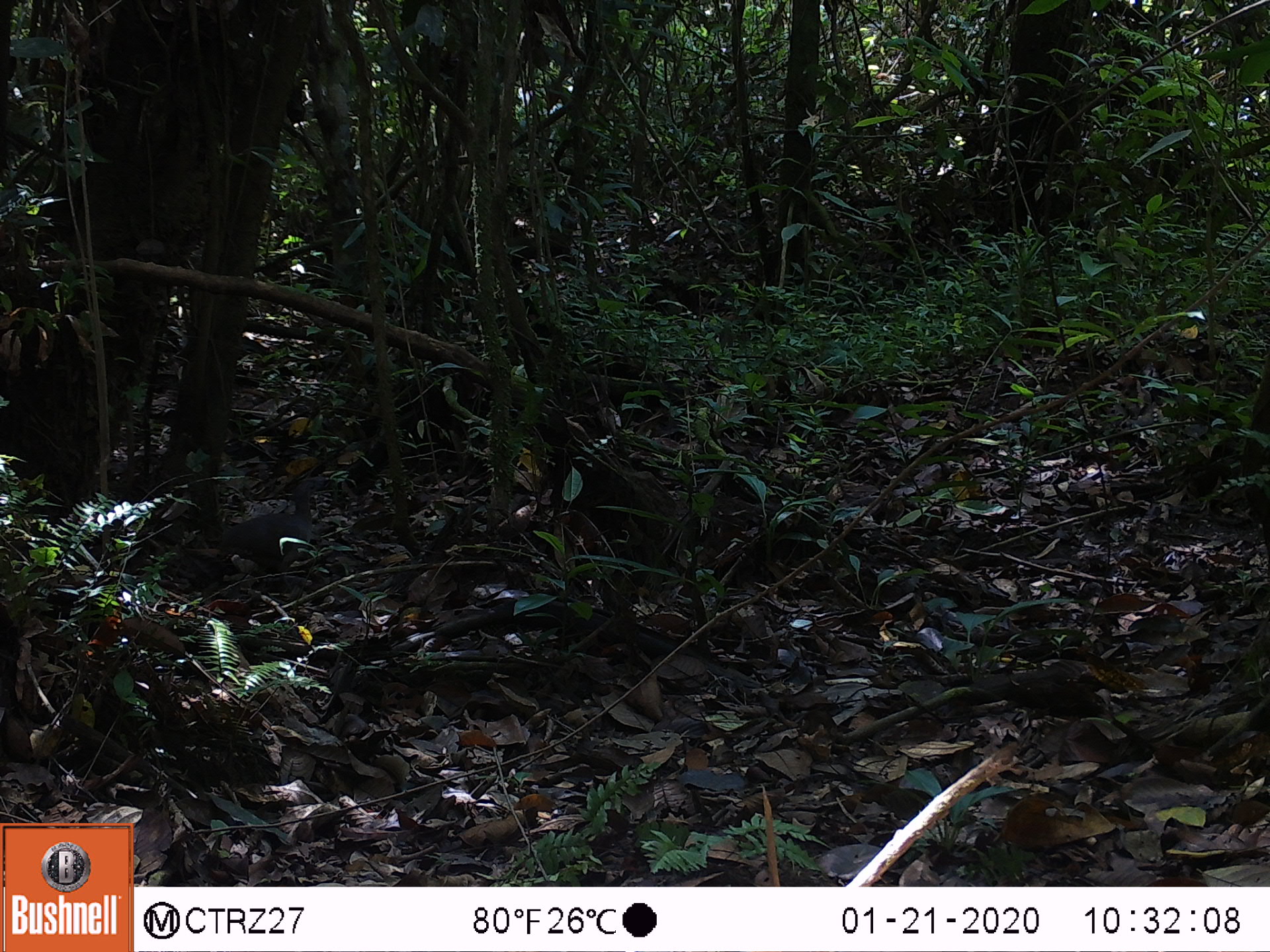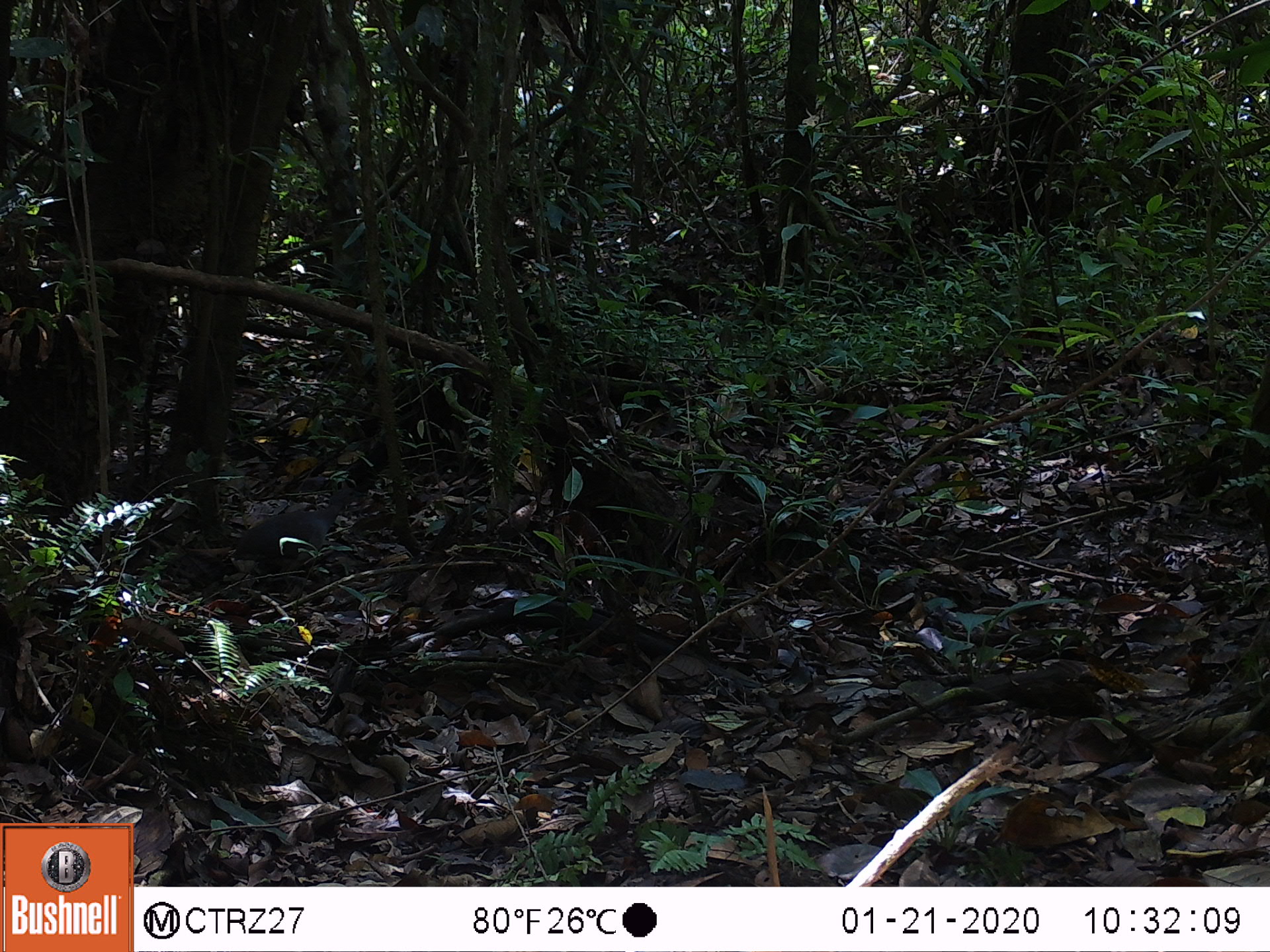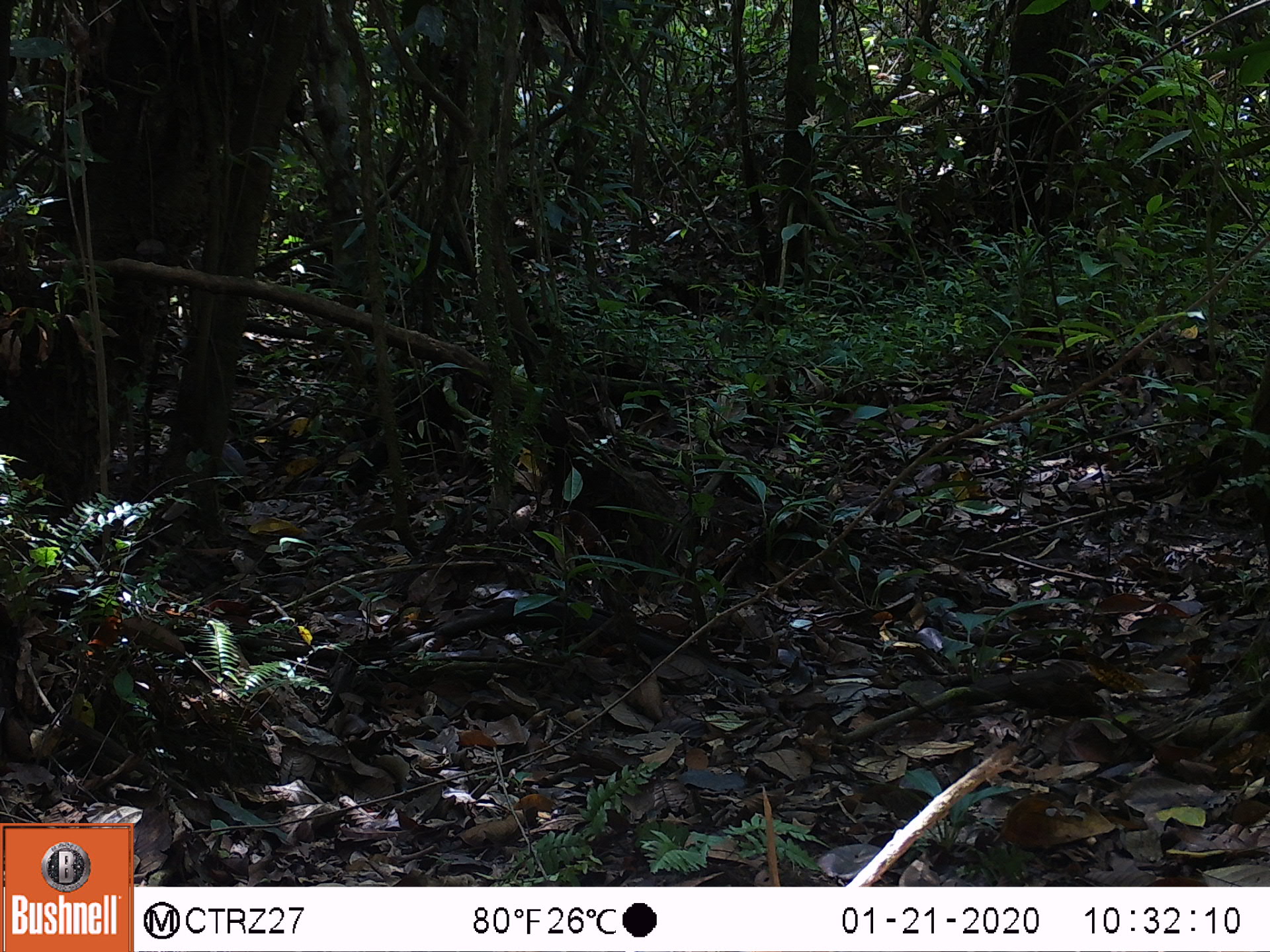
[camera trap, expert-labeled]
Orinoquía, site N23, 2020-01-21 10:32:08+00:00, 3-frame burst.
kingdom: Animalia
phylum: Chordata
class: Aves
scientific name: Aves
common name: bird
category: unknown bird